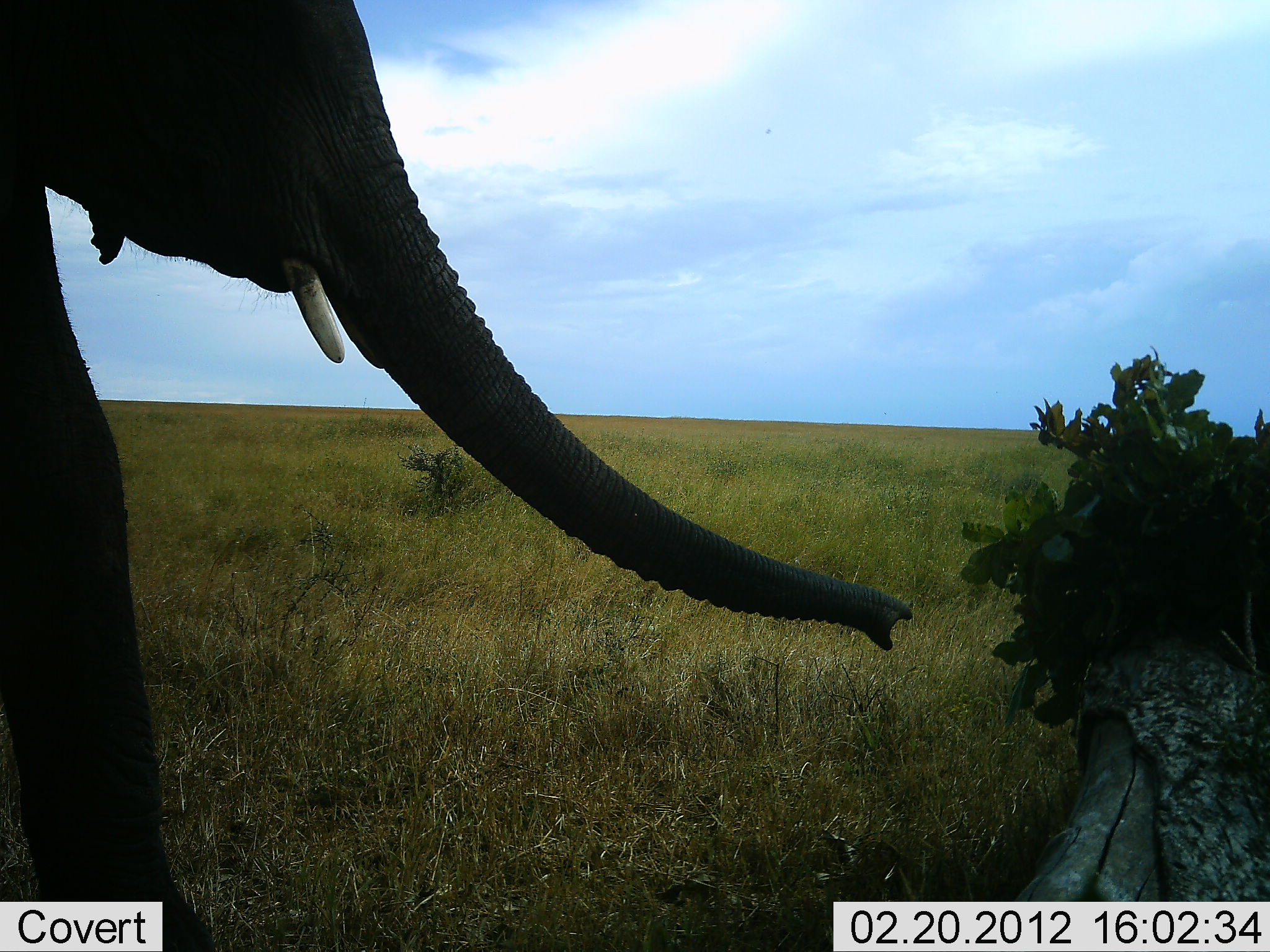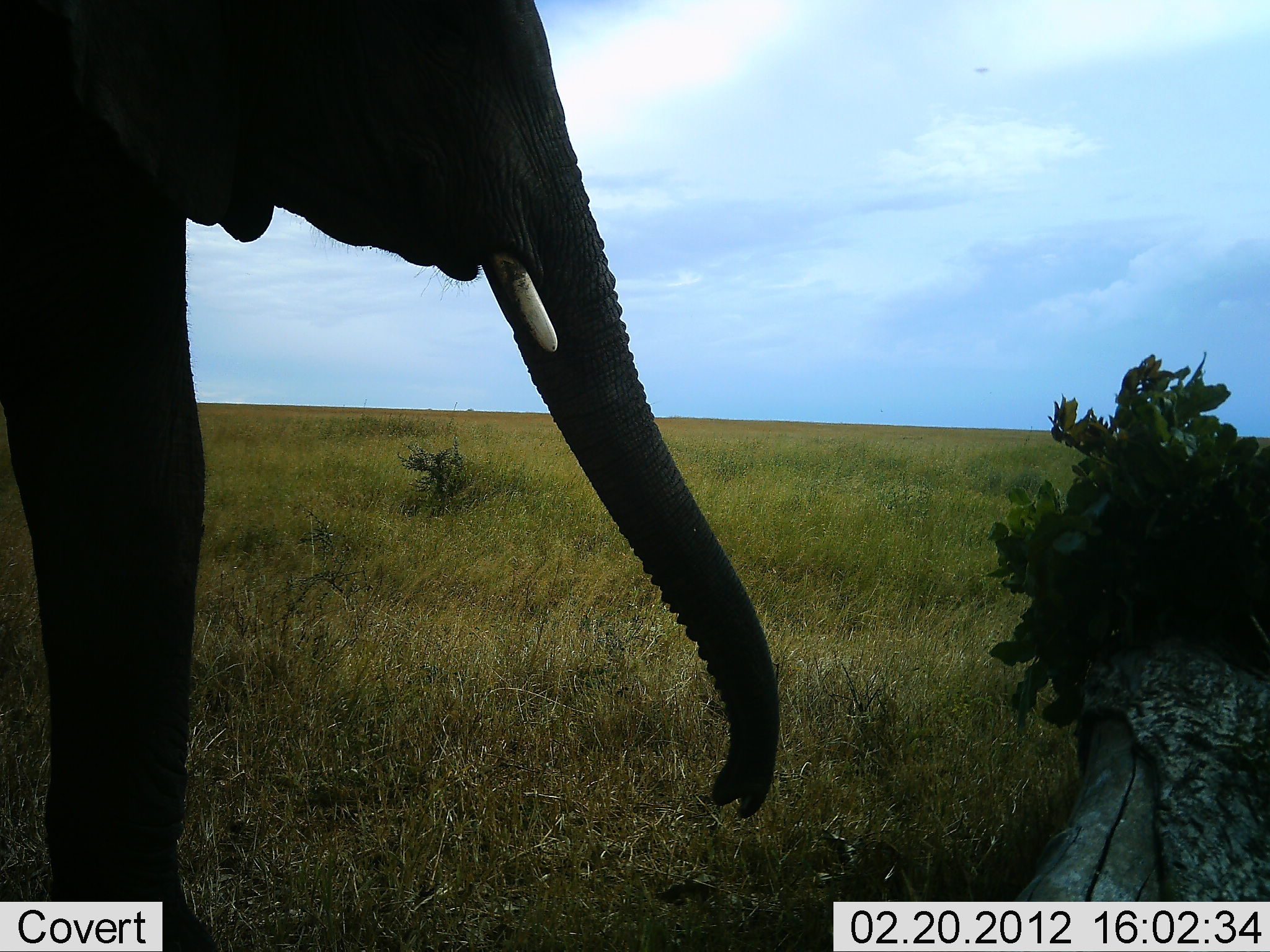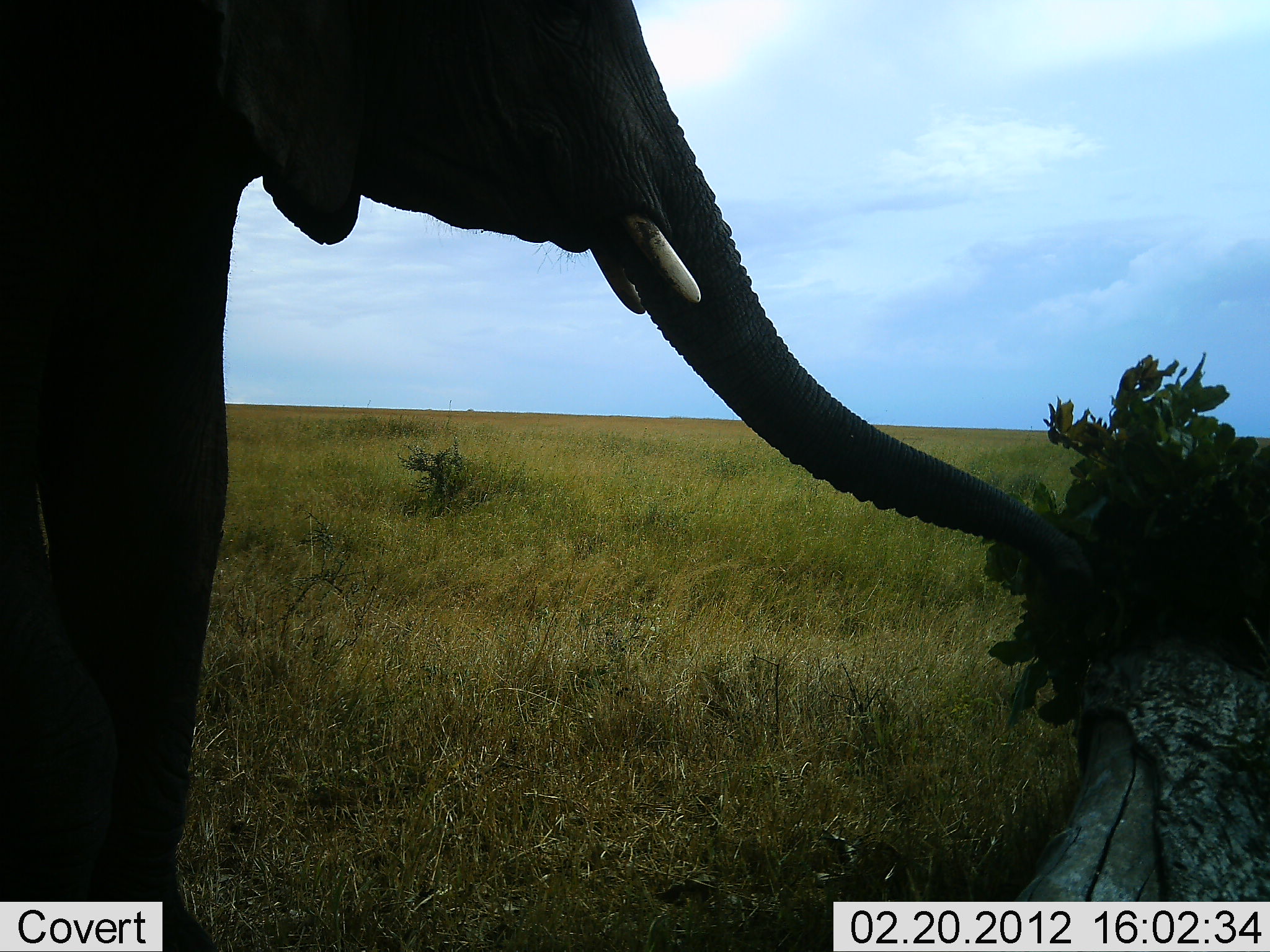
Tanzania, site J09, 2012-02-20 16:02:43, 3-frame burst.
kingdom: Animalia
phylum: Chordata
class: Mammalia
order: Proboscidea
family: Elephantidae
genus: Loxodonta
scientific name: Loxodonta africana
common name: african bush elephant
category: elephant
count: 1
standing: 39%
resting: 6%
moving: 17%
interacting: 0%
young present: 0%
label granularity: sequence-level